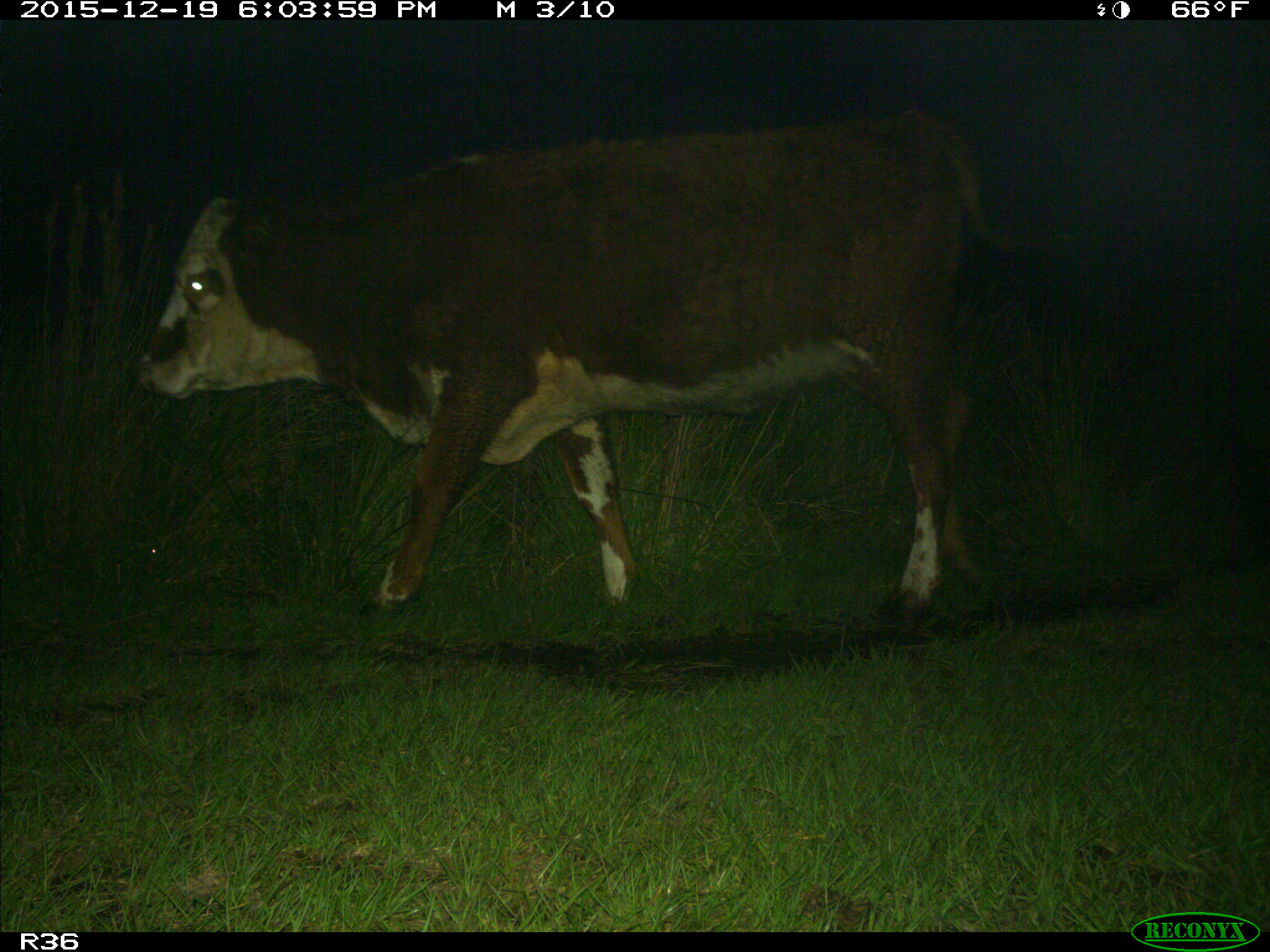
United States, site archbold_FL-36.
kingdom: Animalia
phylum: Chordata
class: Mammalia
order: Artiodactyla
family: Bovidae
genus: Bos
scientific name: Bos taurus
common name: domestic cow